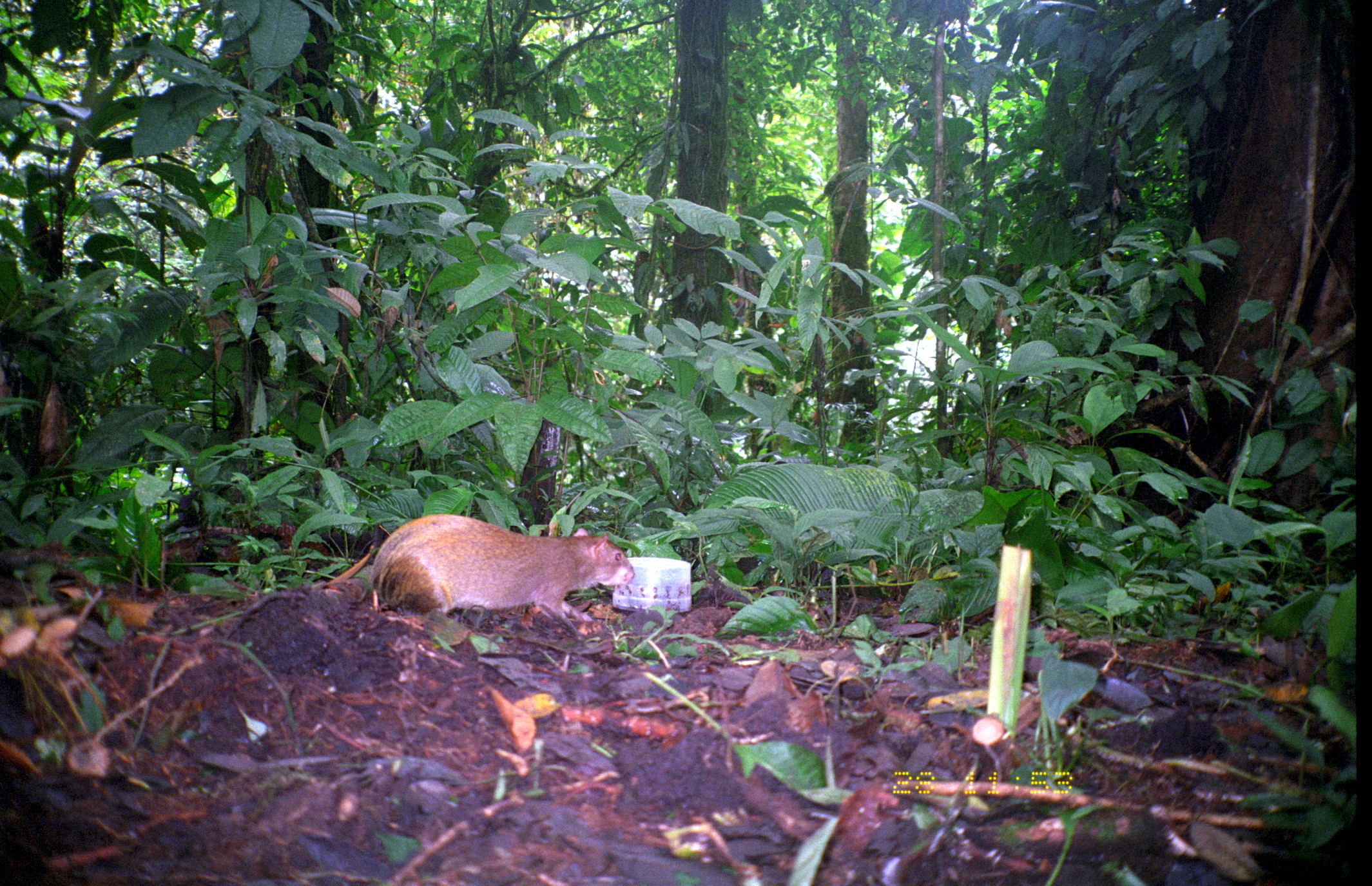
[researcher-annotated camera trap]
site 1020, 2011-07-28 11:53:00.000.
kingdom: Animalia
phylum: Chordata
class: Mammalia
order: Rodentia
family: Dasyproctidae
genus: Dasyprocta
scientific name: Dasyprocta punctata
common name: central american agouti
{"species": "Dasyprocta punctata (central american agouti)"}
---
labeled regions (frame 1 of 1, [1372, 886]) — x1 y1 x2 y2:
dasyprocta punctata: 368 514 635 640